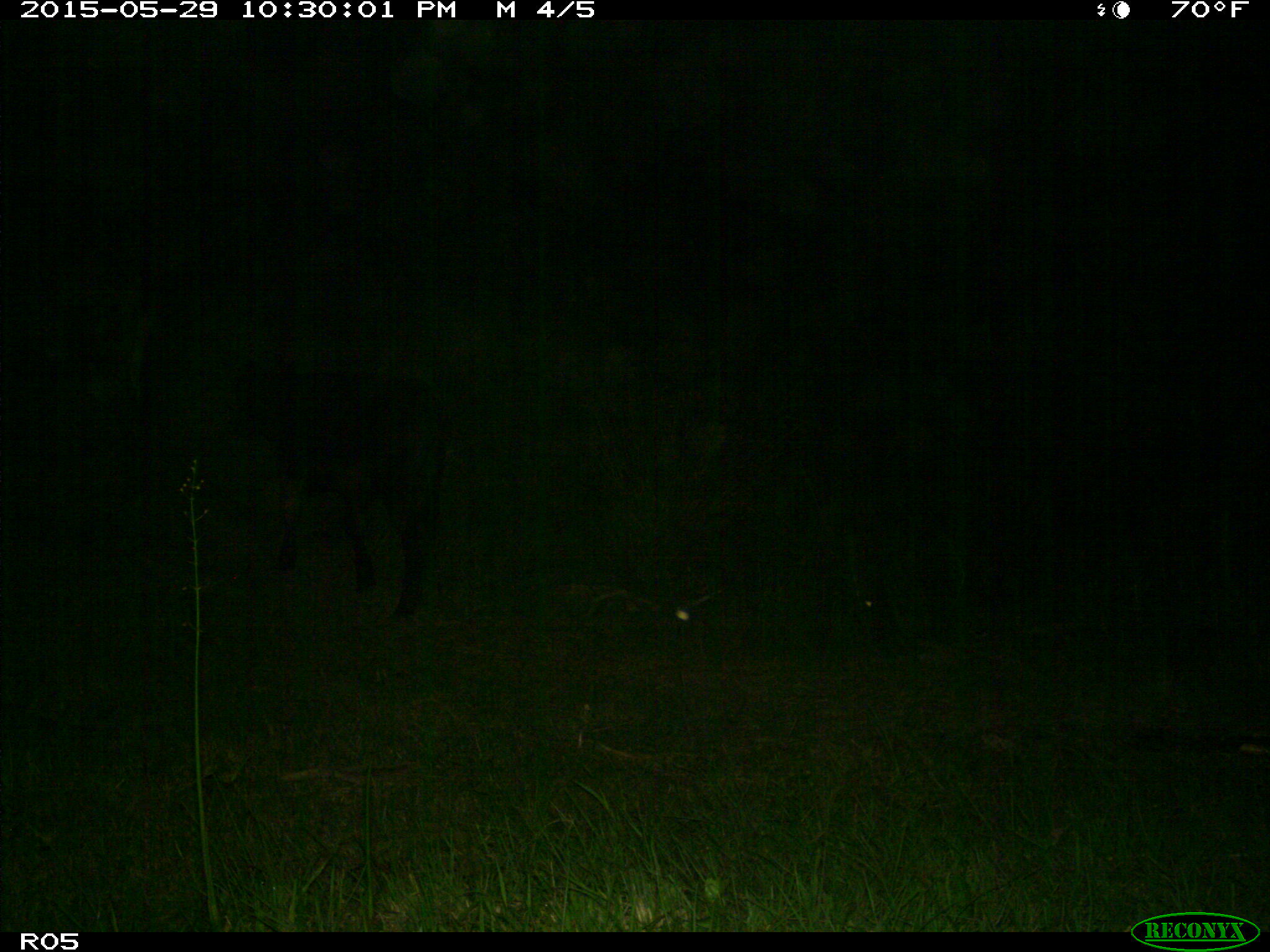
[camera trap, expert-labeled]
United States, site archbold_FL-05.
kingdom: Animalia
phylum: Chordata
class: Mammalia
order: Artiodactyla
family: Bovidae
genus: Bos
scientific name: Bos taurus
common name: domestic cow